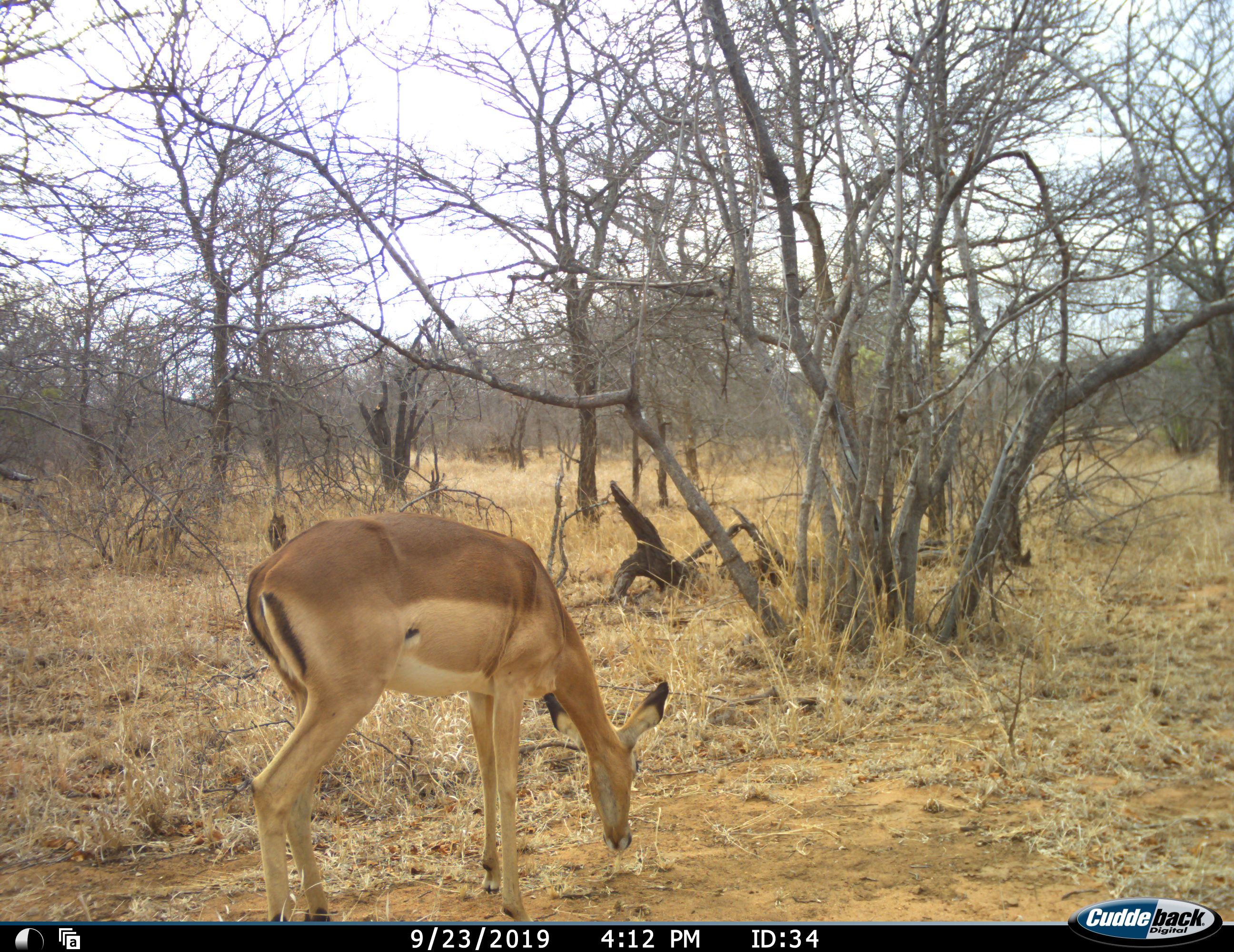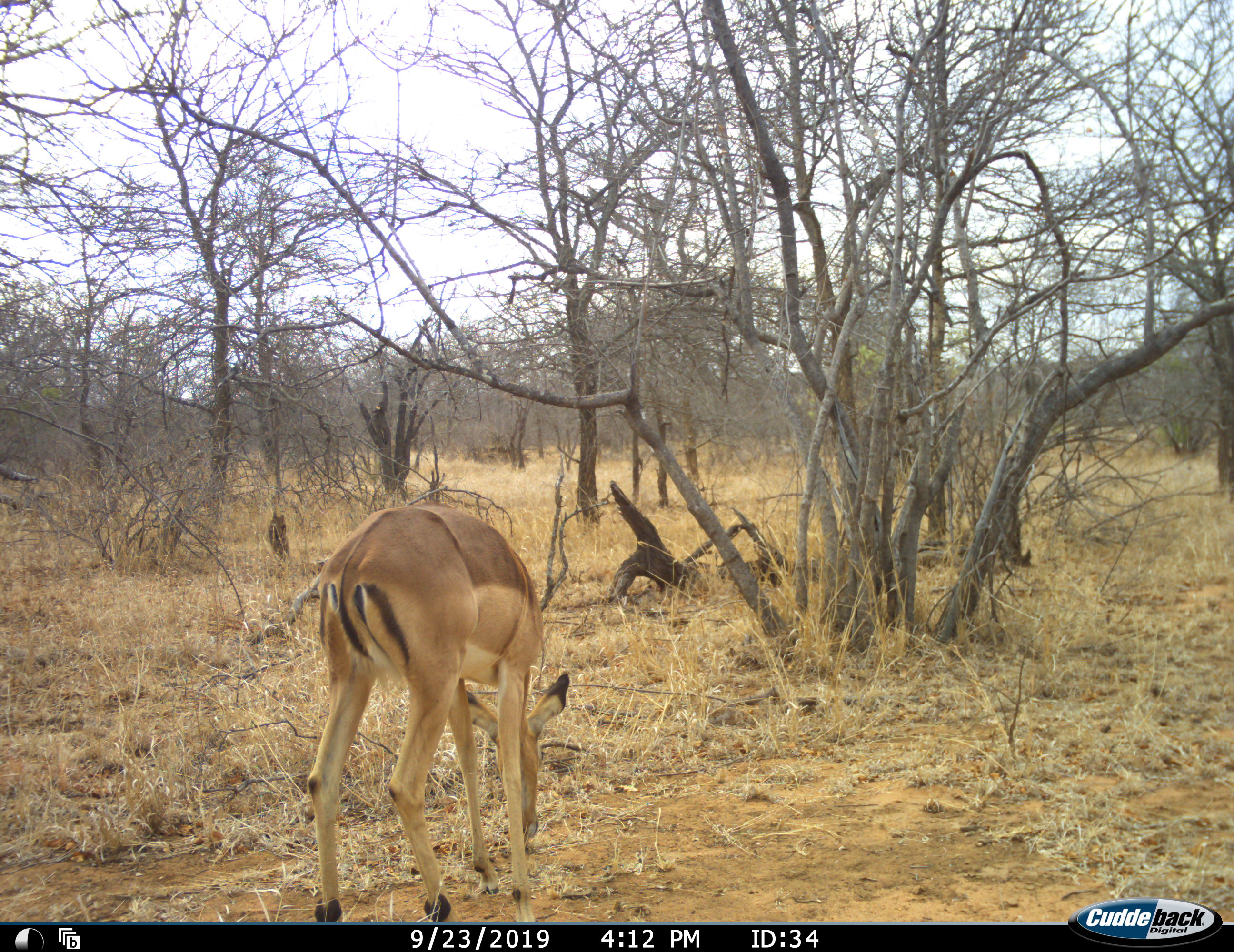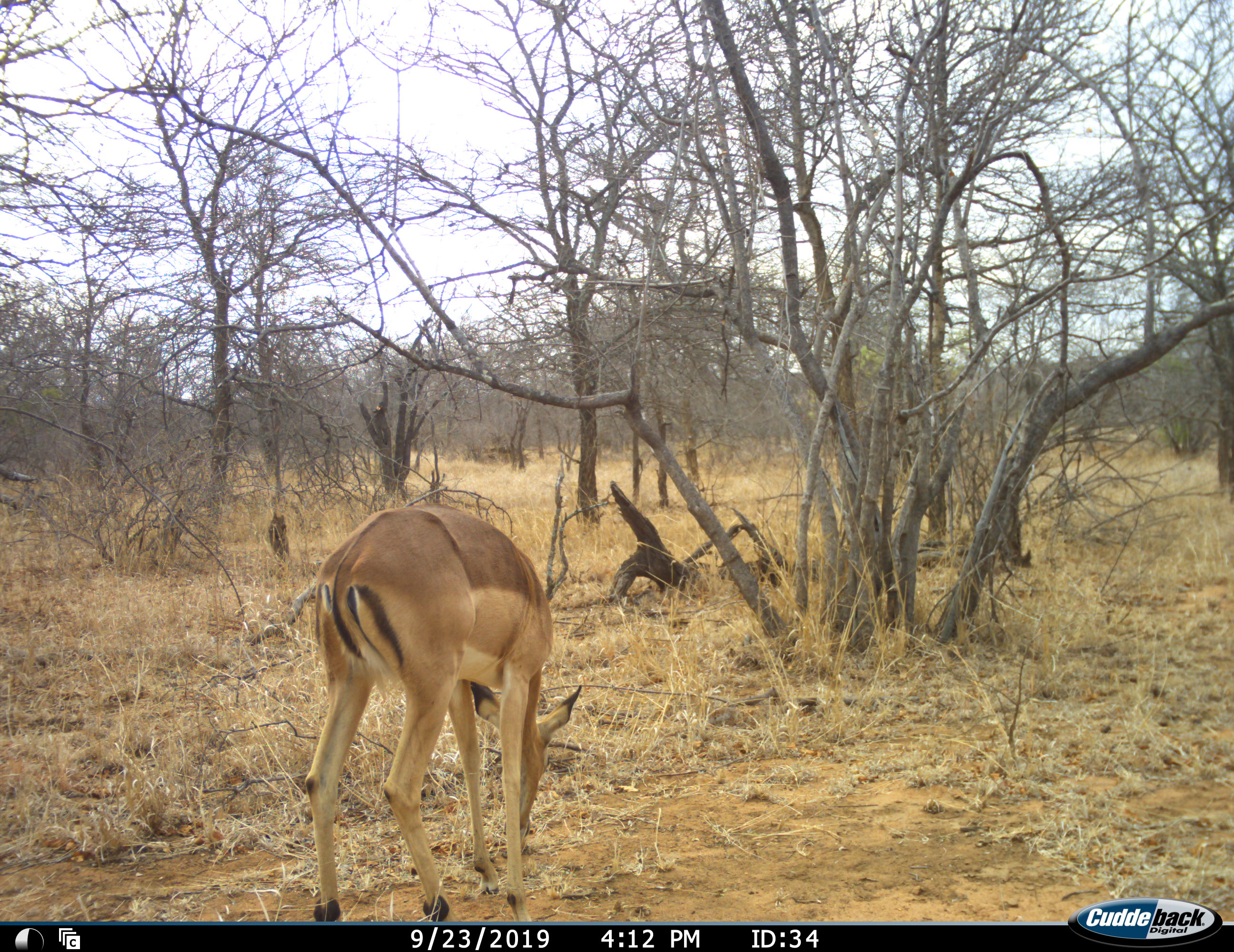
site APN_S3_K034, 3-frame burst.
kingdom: Animalia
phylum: Chordata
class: Mammalia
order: Artiodactyla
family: Bovidae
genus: Aepyceros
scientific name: Aepyceros melampus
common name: impala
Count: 1.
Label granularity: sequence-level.